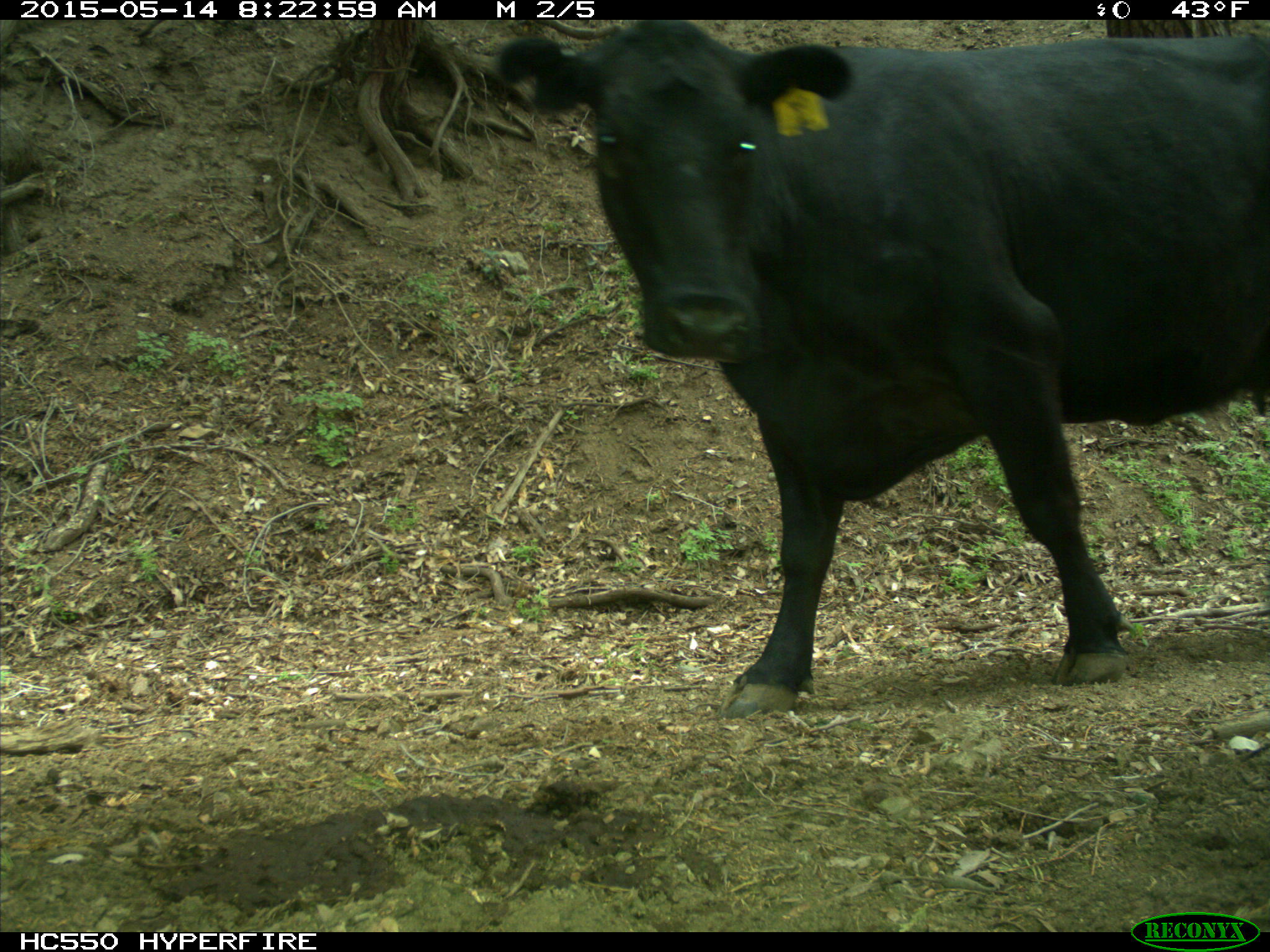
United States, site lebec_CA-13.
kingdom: Animalia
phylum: Chordata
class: Mammalia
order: Artiodactyla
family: Bovidae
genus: Bos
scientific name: Bos taurus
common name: domestic cow